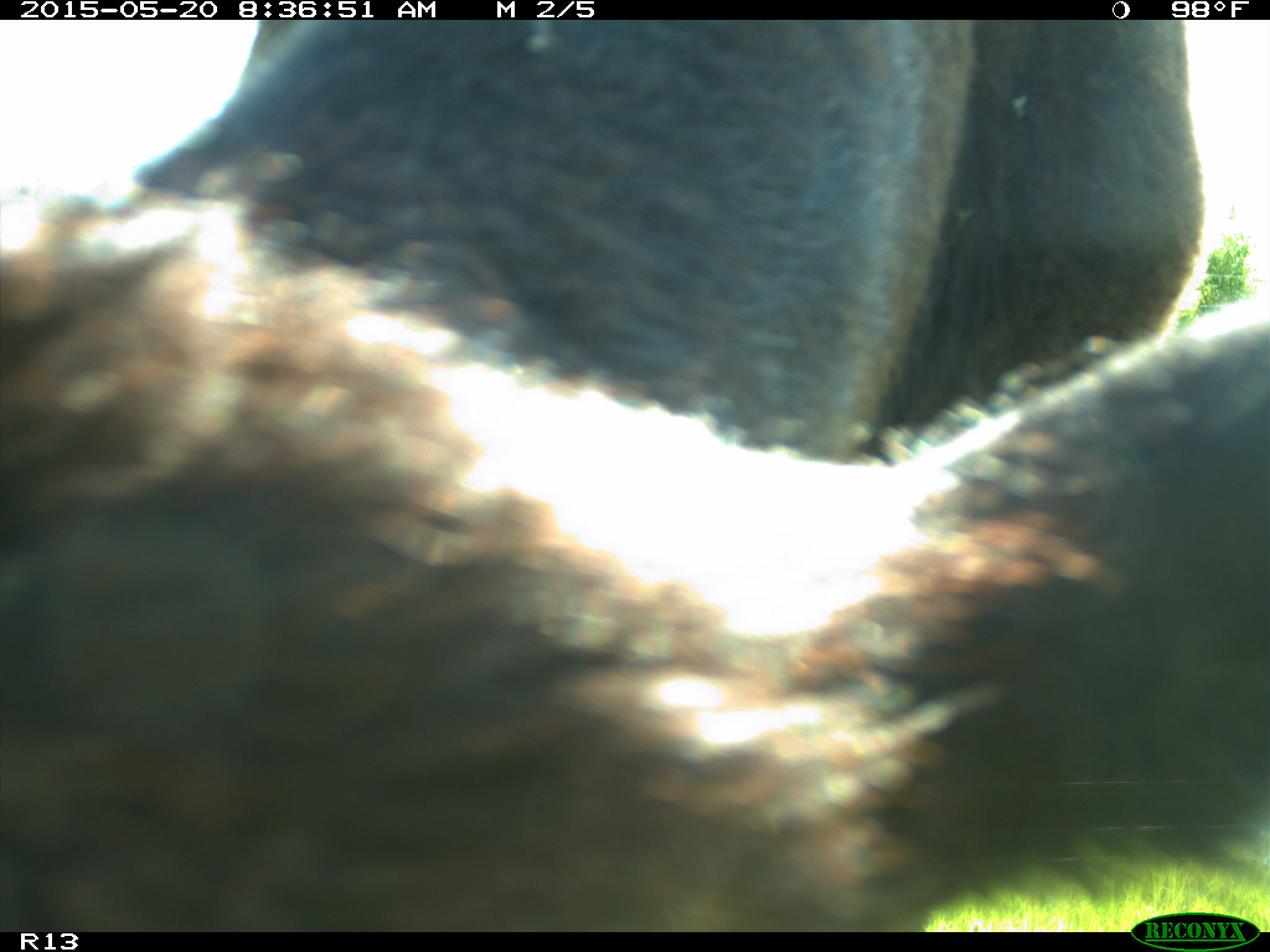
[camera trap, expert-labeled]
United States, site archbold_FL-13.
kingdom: Animalia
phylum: Chordata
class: Mammalia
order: Artiodactyla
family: Bovidae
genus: Bos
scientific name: Bos taurus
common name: domestic cow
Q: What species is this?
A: Bos taurus (domestic cow).